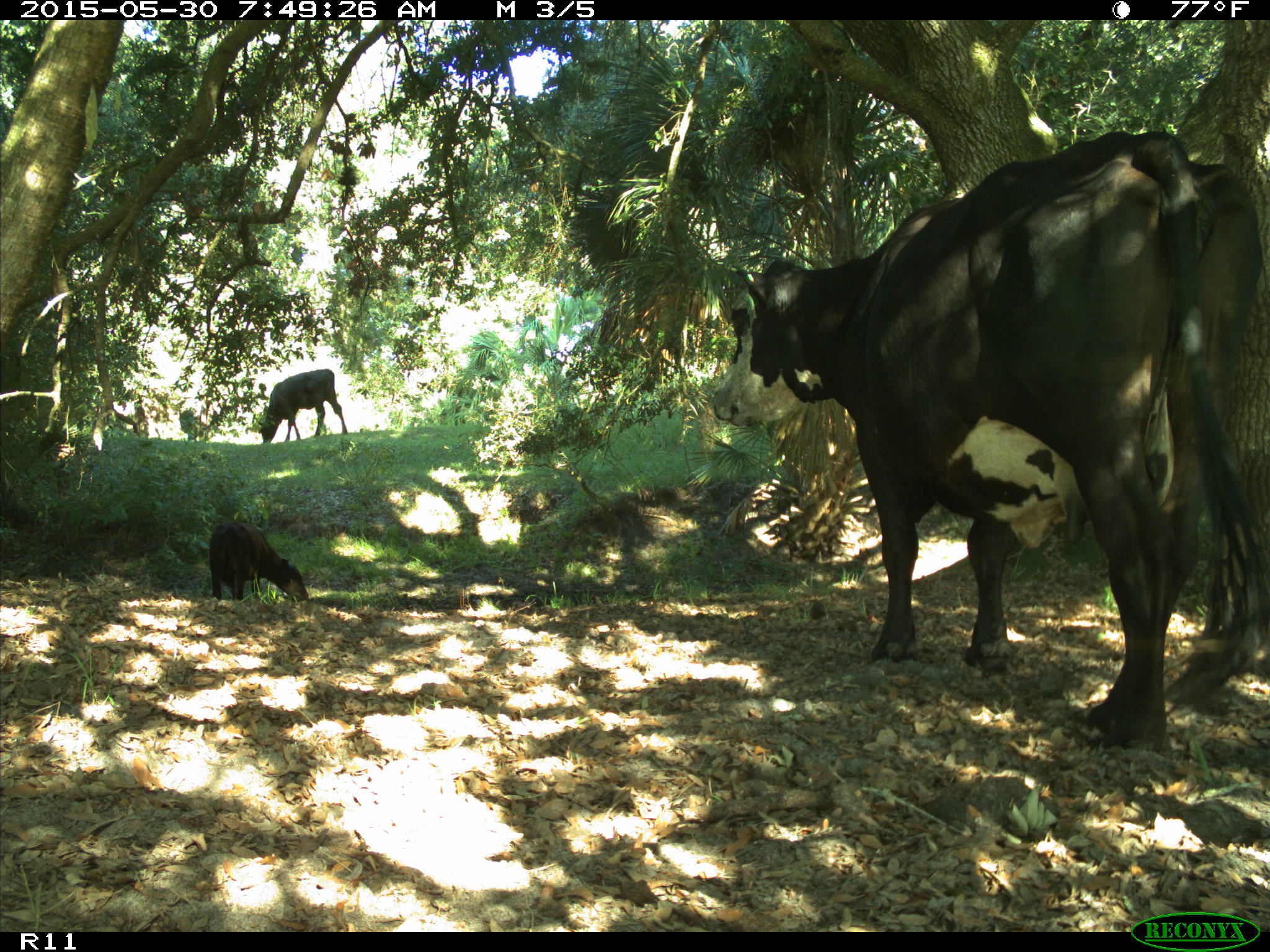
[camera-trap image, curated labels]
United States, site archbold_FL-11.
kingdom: Animalia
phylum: Chordata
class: Mammalia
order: Artiodactyla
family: Bovidae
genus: Bos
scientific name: Bos taurus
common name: domestic cow